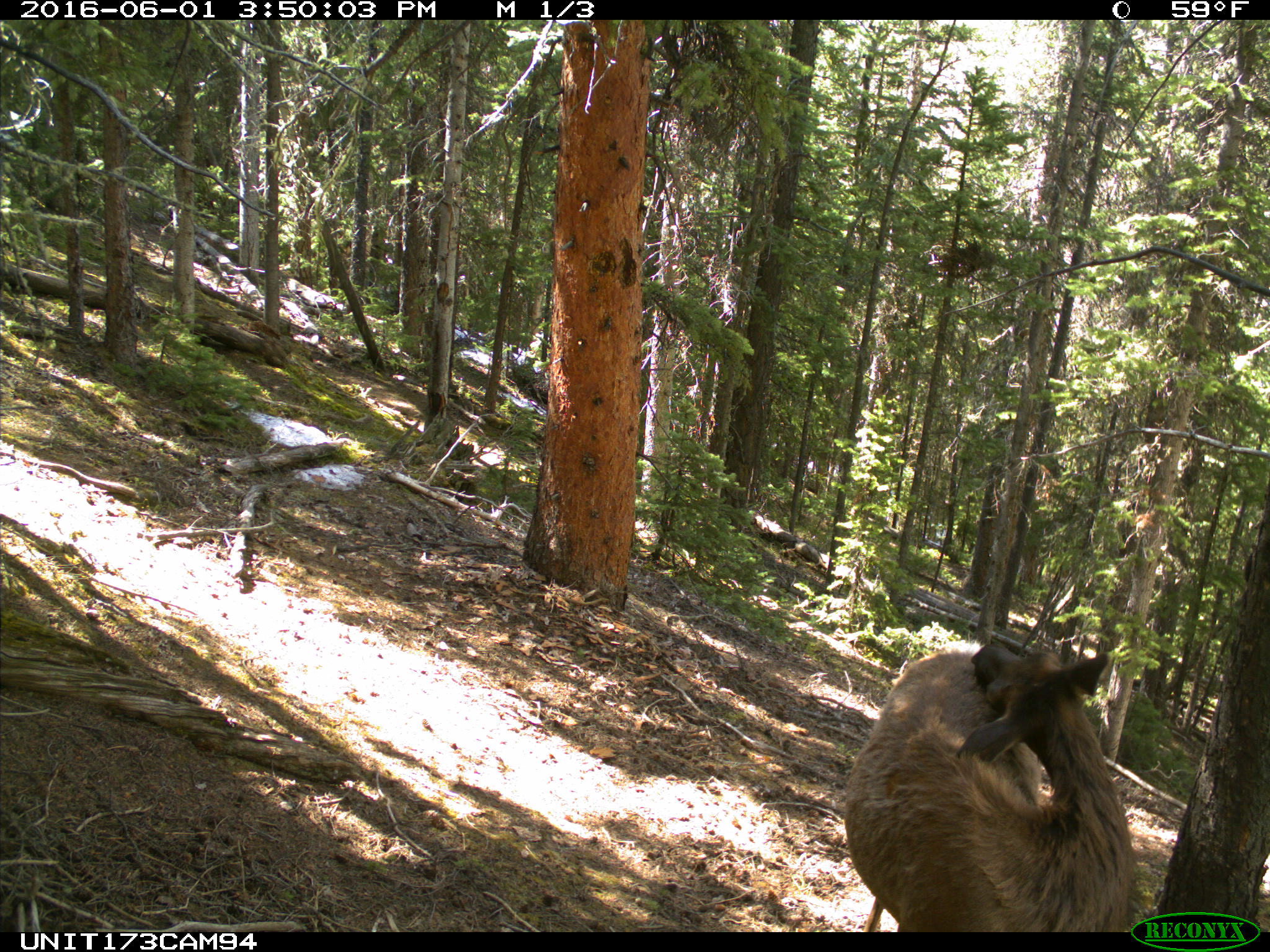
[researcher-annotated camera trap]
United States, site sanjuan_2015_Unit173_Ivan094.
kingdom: Animalia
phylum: Chordata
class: Mammalia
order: Artiodactyla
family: Cervidae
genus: Cervus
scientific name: Cervus elaphus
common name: red deer